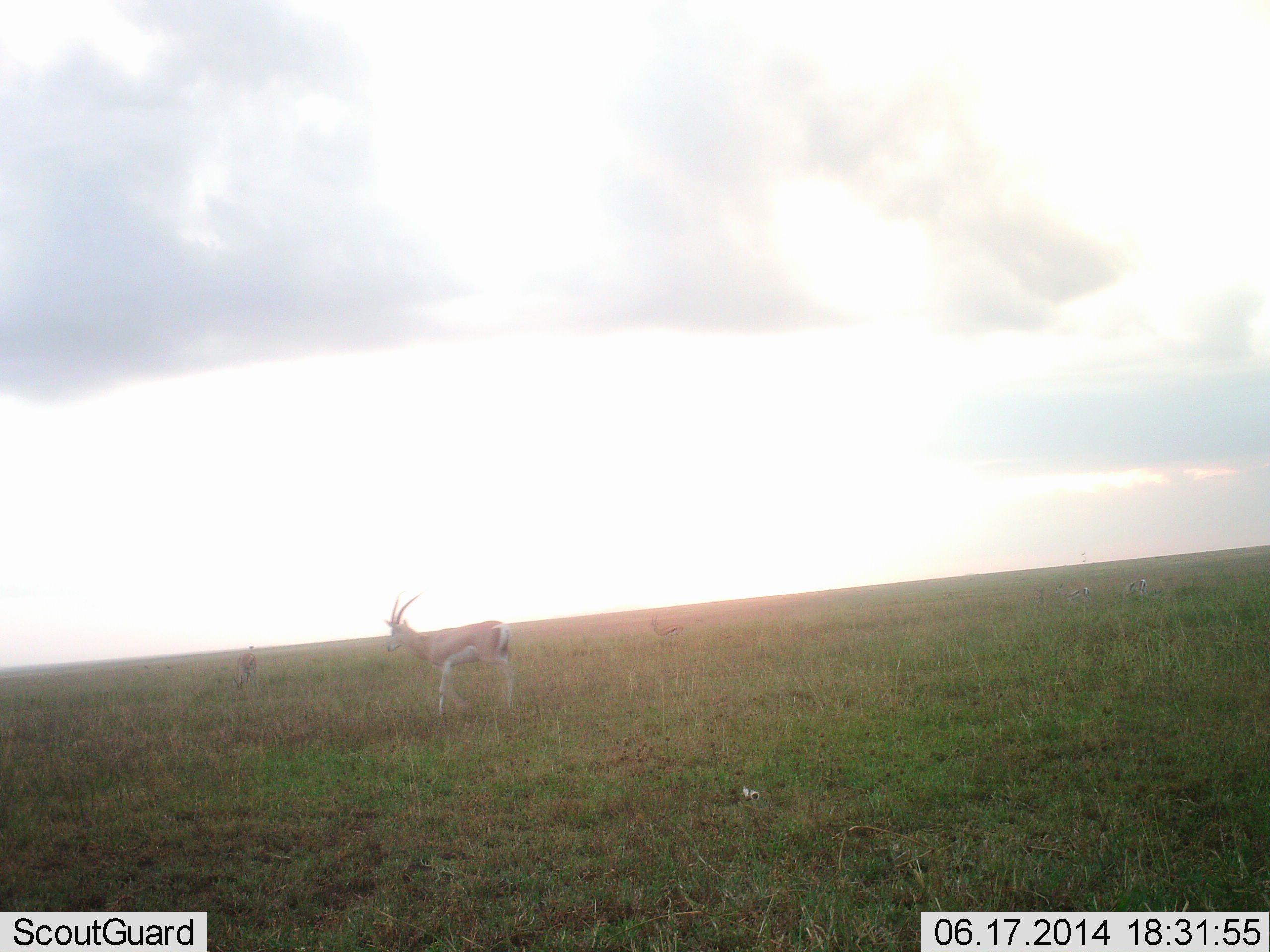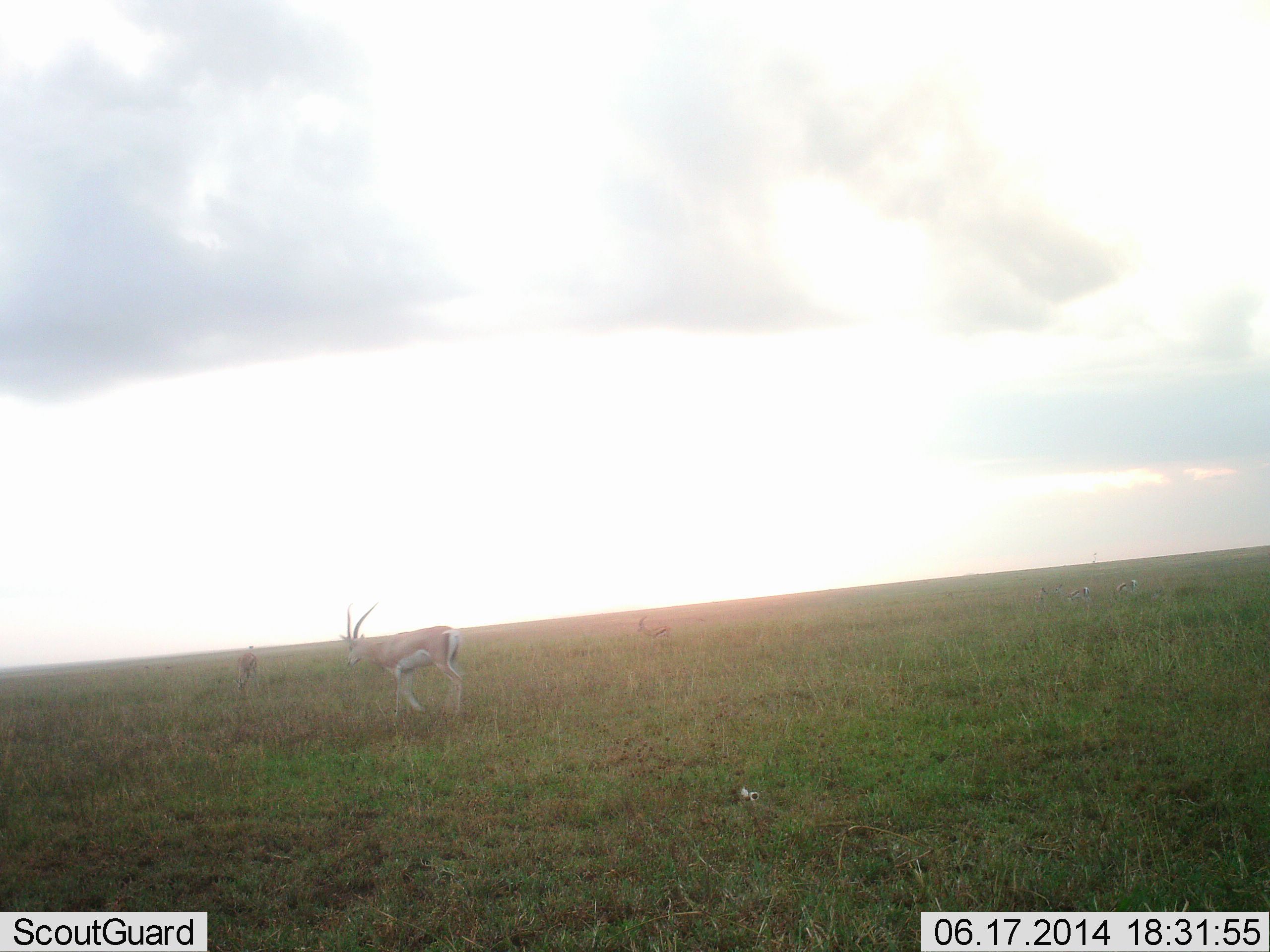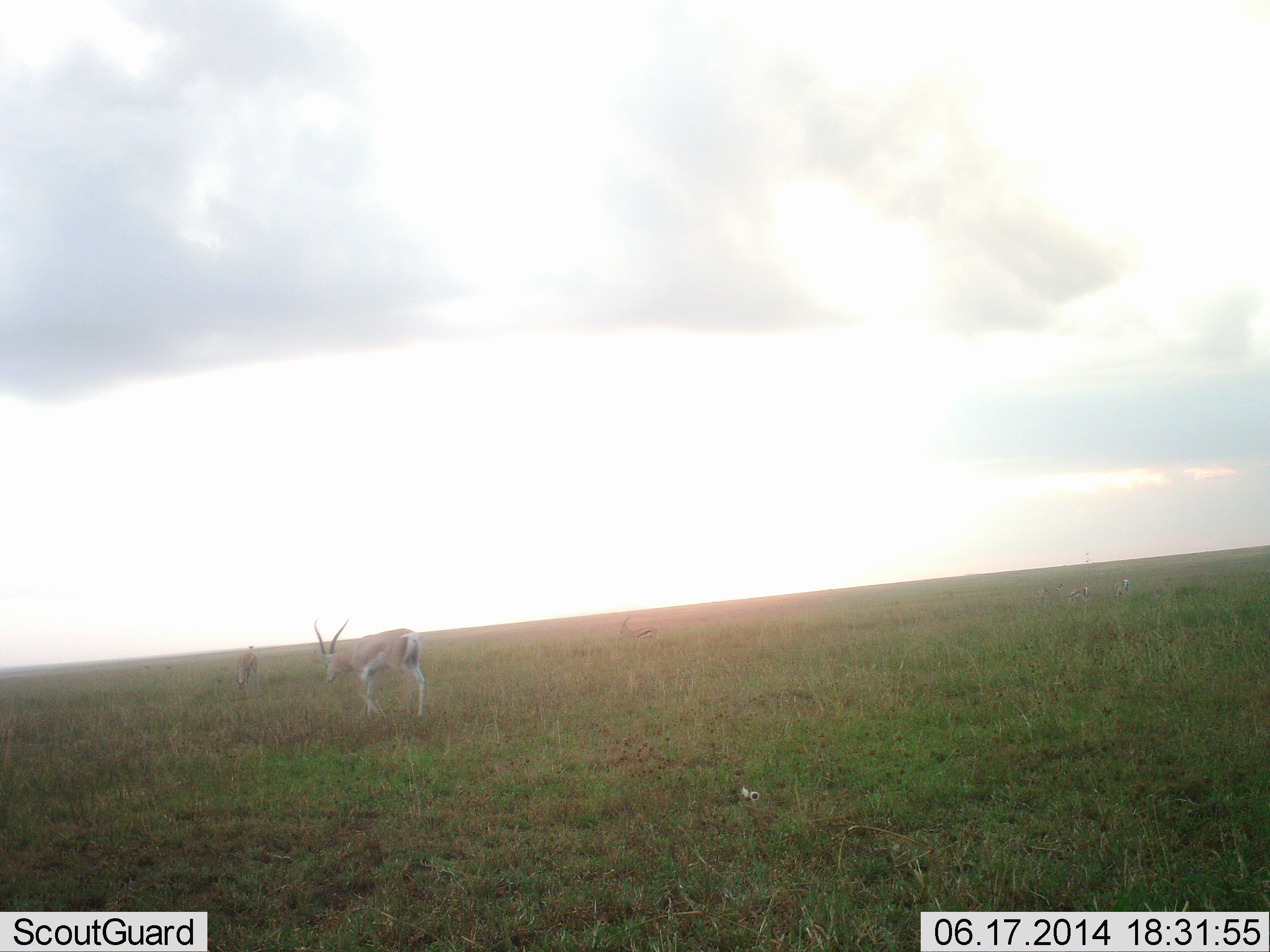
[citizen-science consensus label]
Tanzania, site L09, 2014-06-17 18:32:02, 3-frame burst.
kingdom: Animalia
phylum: Chordata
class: Mammalia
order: Artiodactyla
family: Bovidae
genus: Nanger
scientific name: Nanger granti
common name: grant's gazelle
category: gazellegrants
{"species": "gazellegrants (grant's gazelle) (Nanger granti)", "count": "3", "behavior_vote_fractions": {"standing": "36%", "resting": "0%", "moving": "82%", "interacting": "0%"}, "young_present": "9%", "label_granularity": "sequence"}